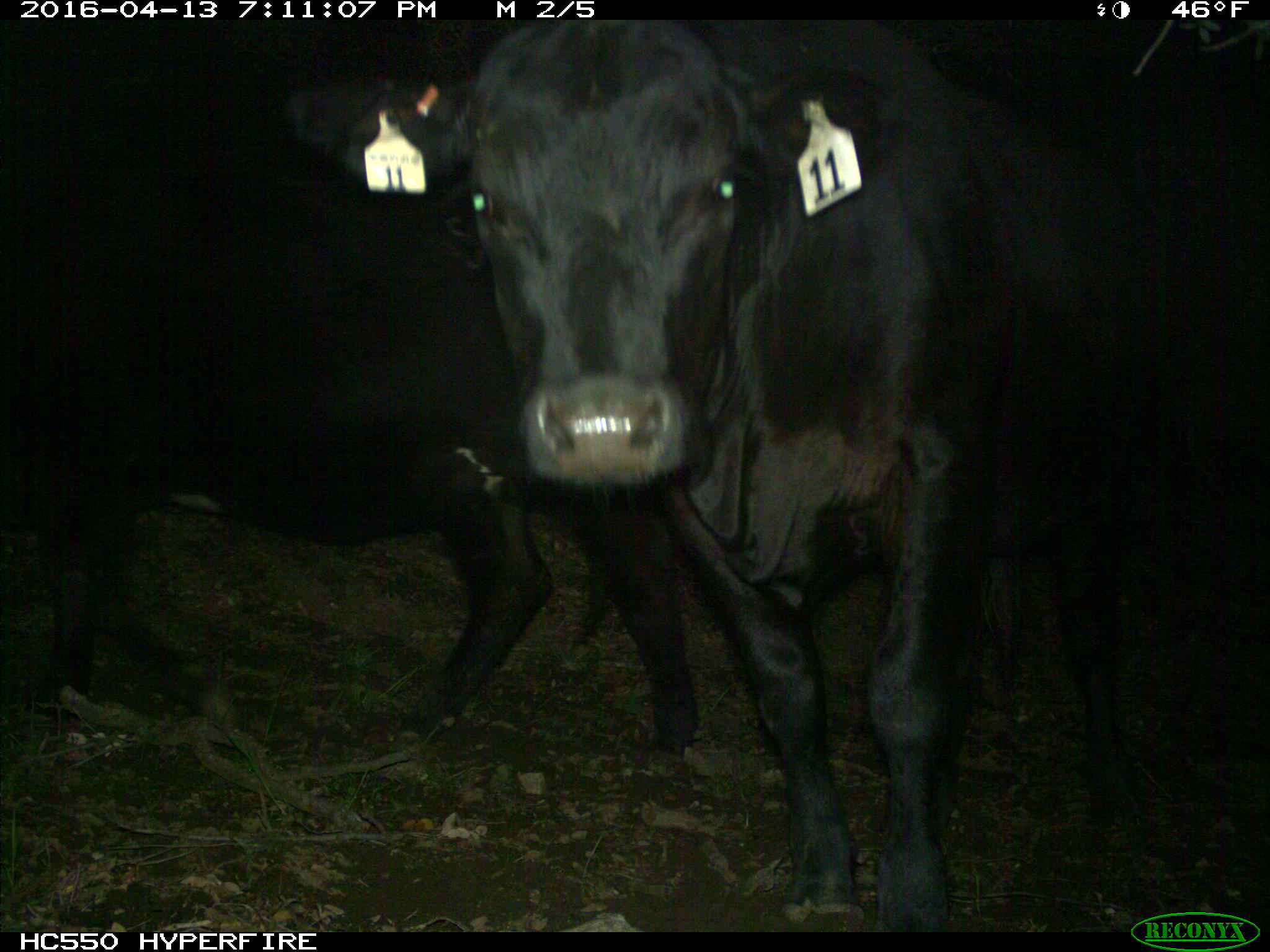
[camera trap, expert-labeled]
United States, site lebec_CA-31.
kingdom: Animalia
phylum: Chordata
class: Mammalia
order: Artiodactyla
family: Bovidae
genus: Bos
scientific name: Bos taurus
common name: domestic cow